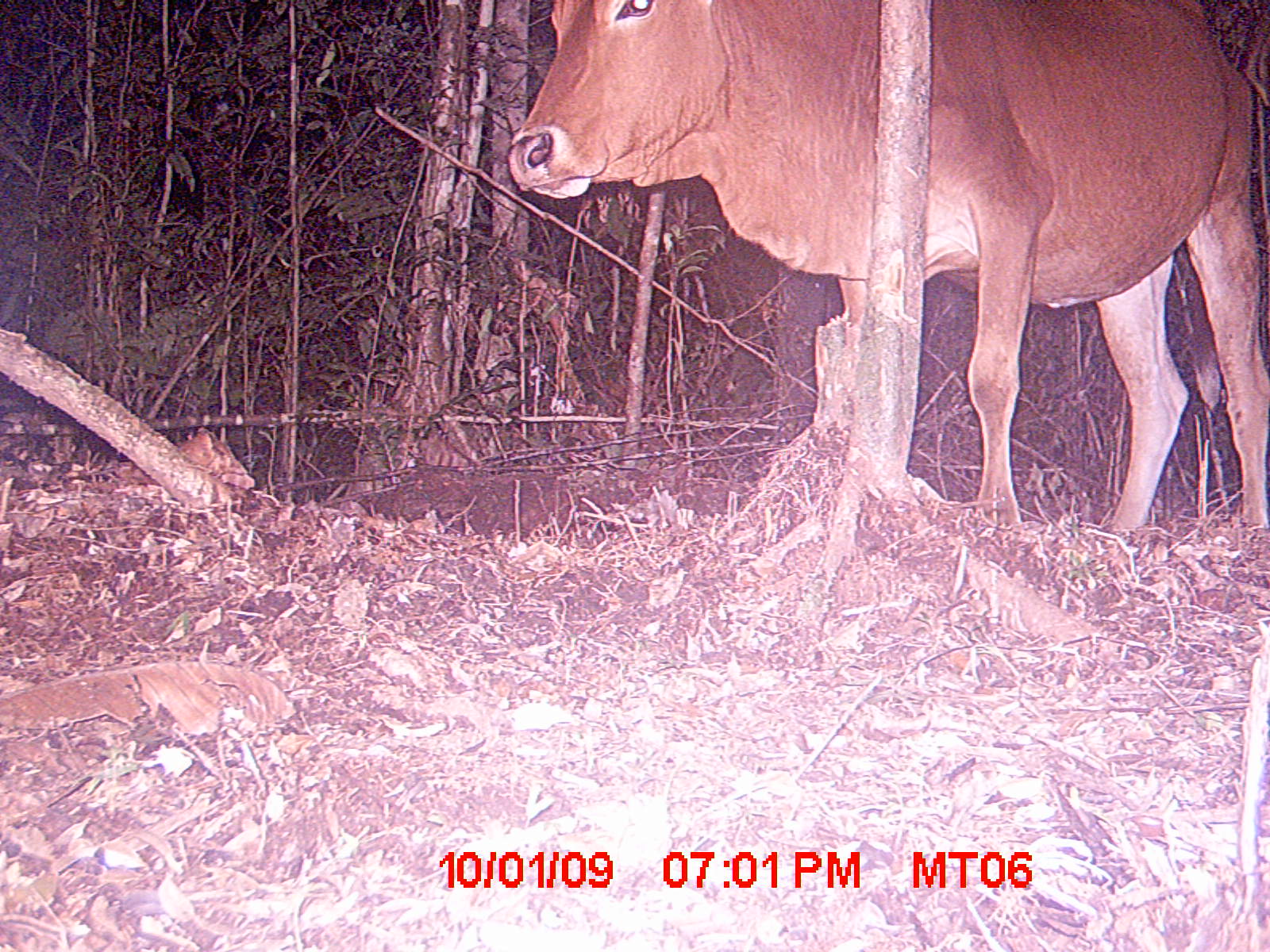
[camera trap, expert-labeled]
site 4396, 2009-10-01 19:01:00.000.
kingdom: Animalia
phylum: Chordata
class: Mammalia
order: Artiodactyla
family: Bovidae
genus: Bos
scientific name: Bos taurus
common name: domestic cattle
Bos taurus (domestic cattle), count 3.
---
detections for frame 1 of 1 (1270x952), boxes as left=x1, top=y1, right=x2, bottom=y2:
bos taurus: left=503, top=0, right=1270, bottom=533